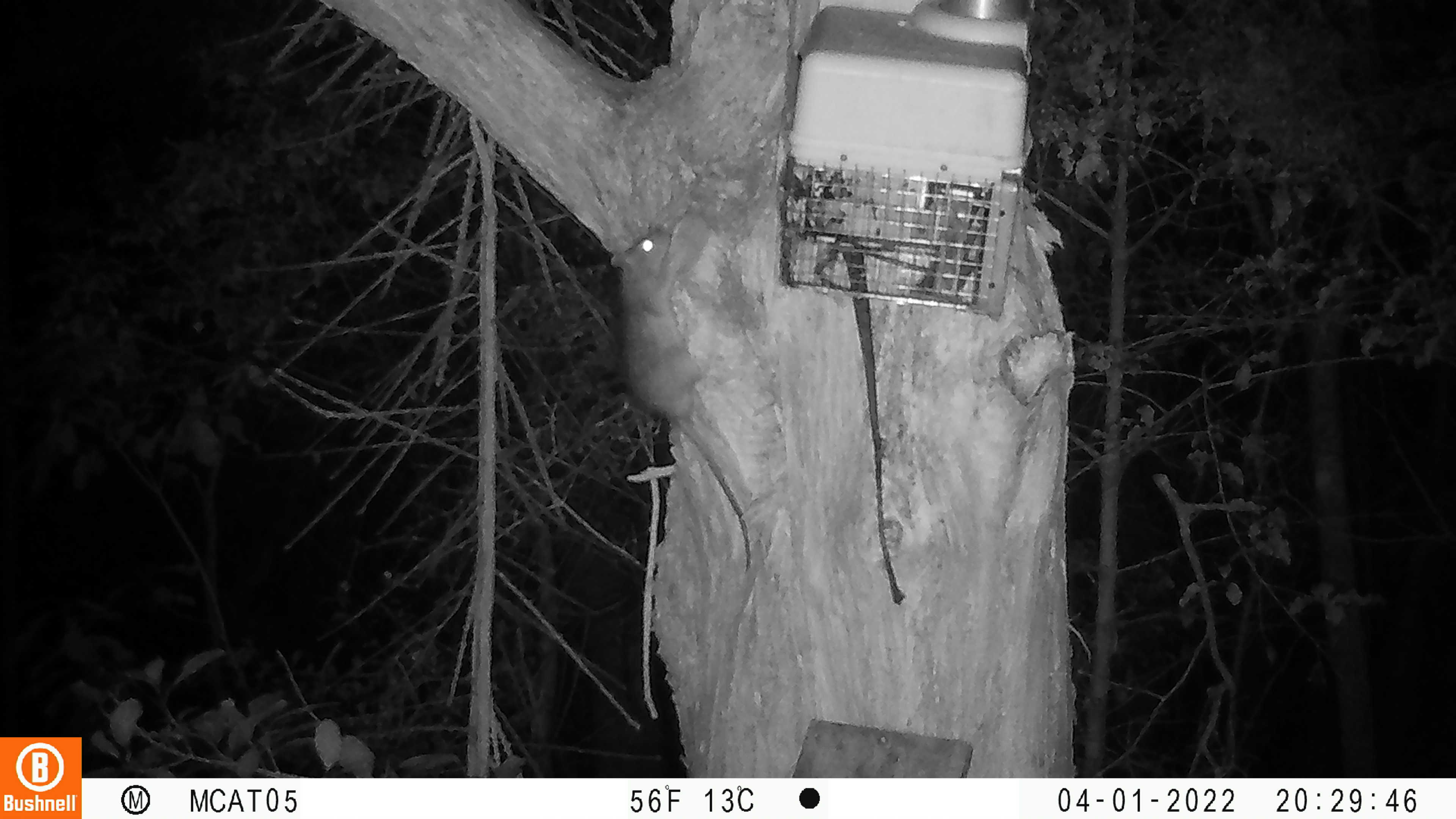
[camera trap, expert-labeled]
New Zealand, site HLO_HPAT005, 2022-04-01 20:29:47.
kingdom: Animalia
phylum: Chordata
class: Mammalia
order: Rodentia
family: Muridae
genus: Rattus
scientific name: Rattus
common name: rat